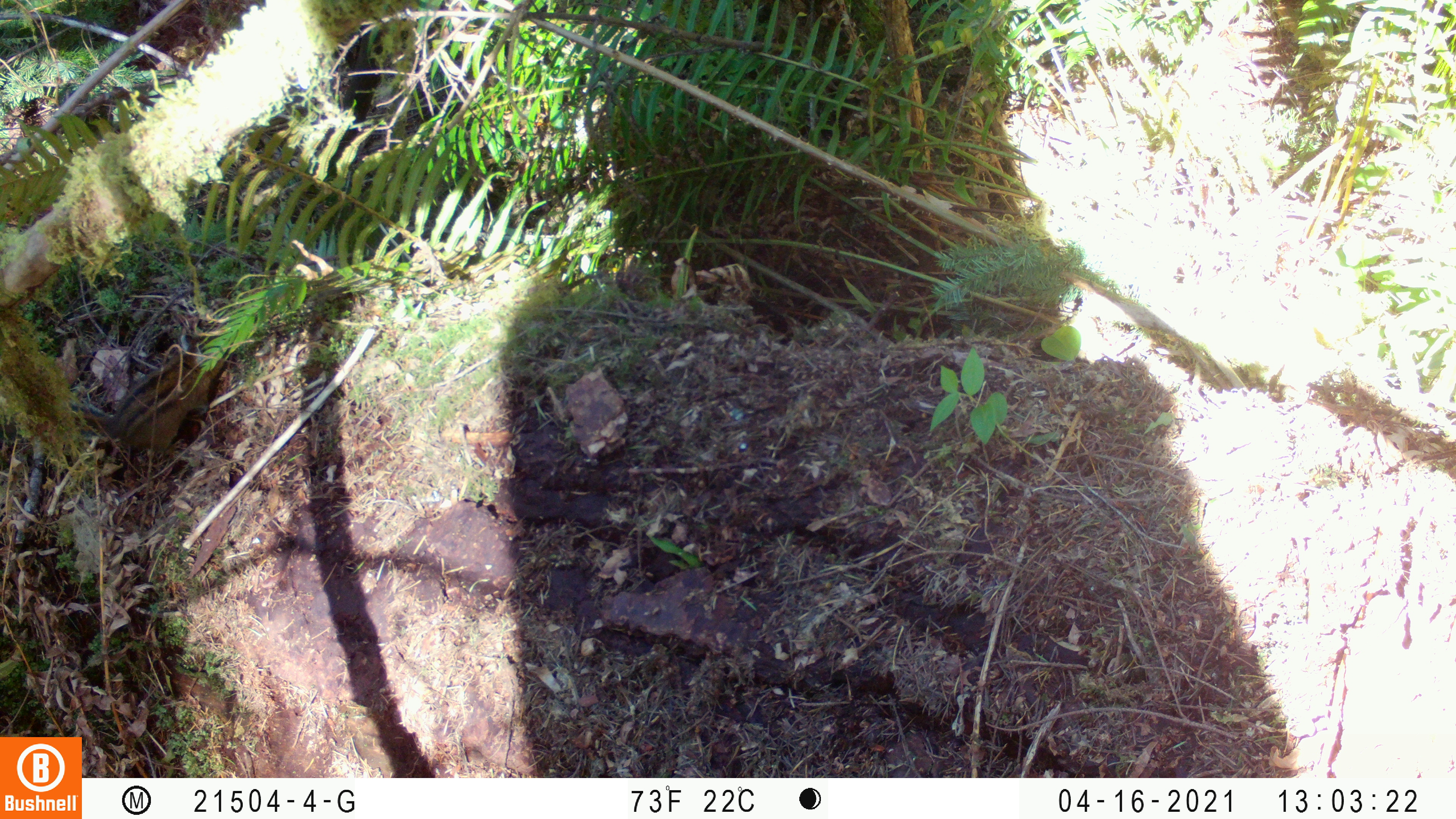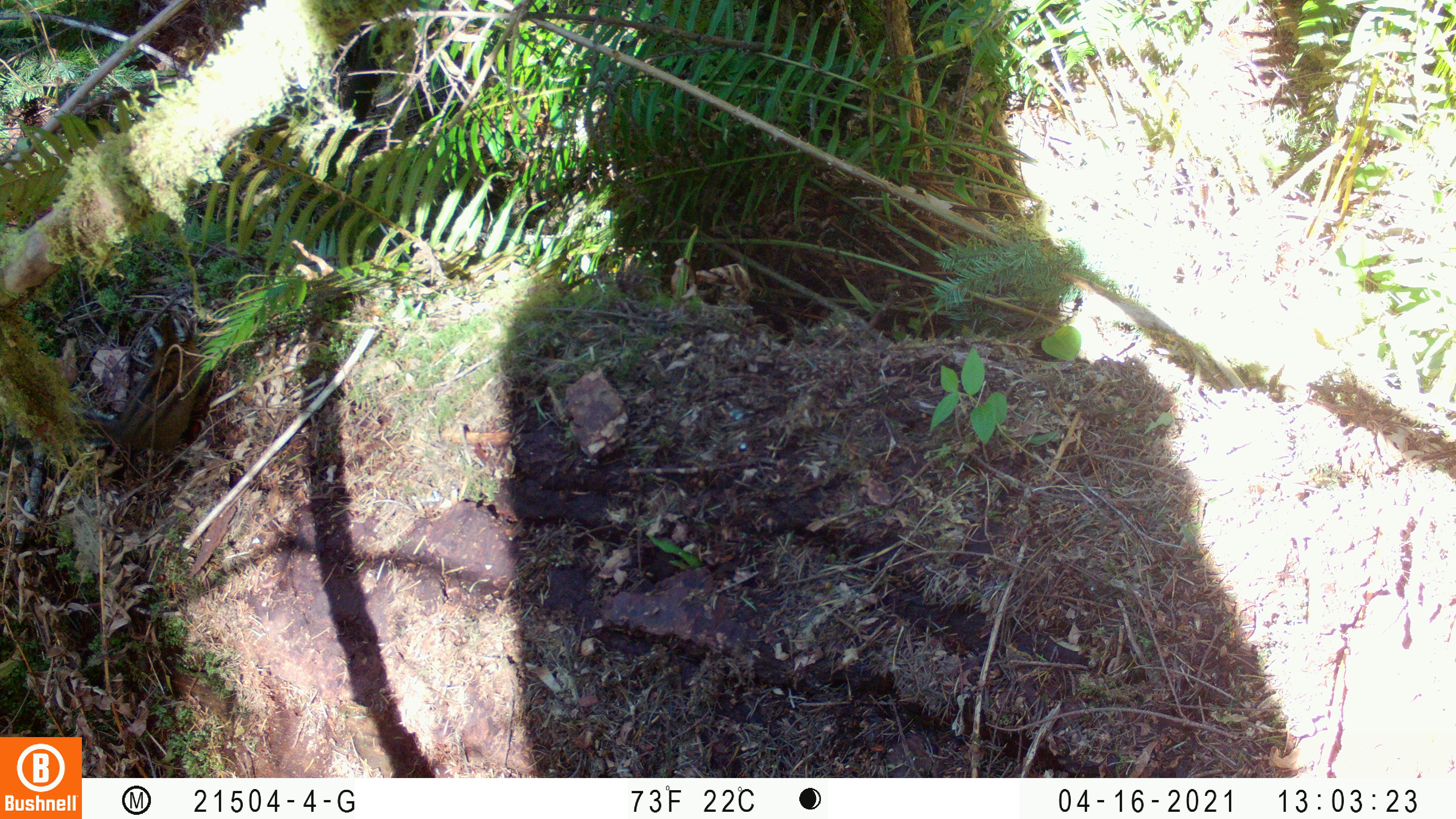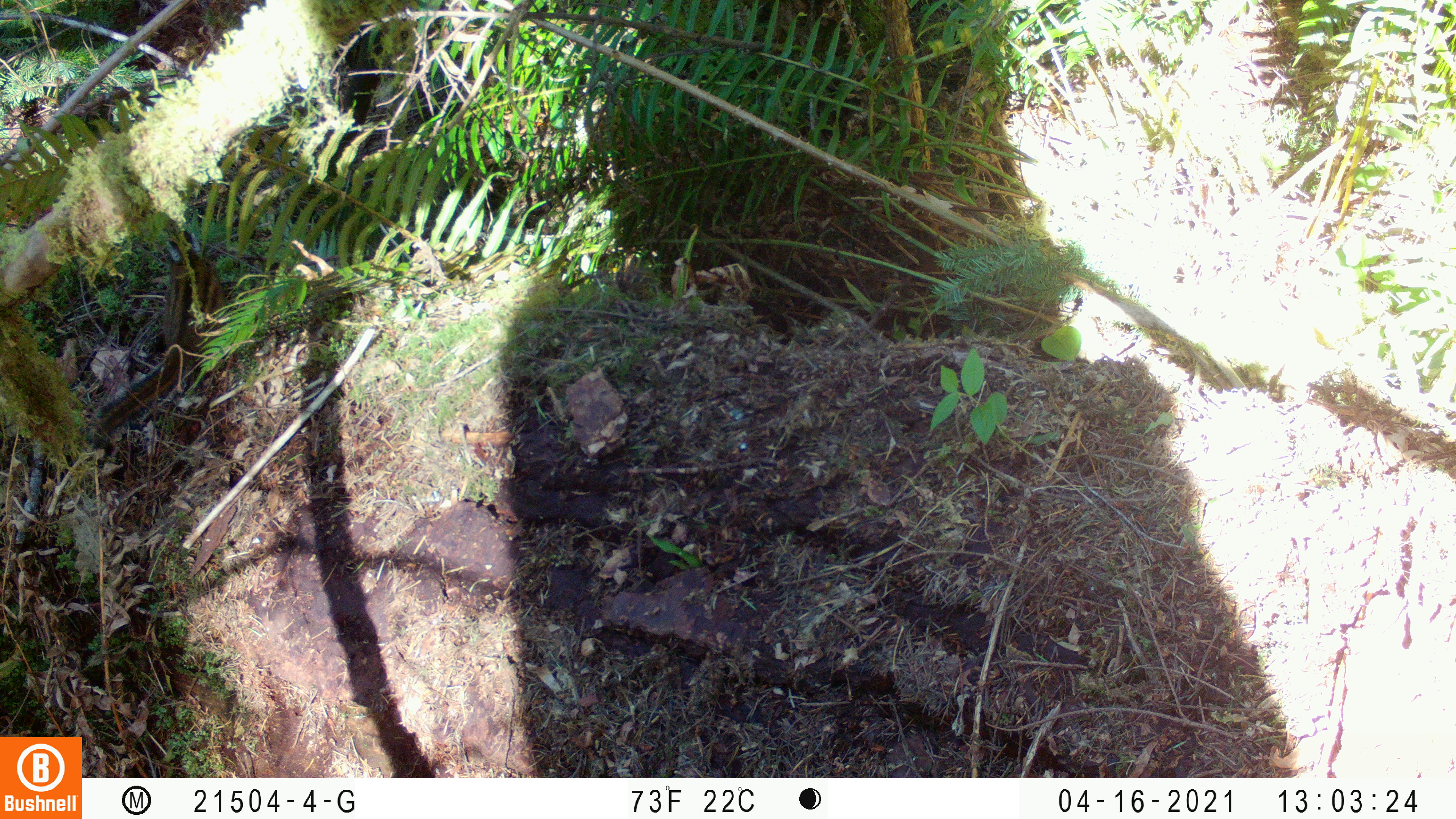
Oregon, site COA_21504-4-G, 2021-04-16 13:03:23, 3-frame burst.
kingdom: Animalia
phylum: Chordata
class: Mammalia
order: Rodentia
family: Sciuridae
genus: Neotamias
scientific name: Neotamias townsendii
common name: townsend's chipmunk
Townsend's chipmunk (Neotamias townsendii).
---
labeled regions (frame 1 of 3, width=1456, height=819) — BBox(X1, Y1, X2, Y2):
townsend's chipmunk: BBox(70, 323, 229, 457)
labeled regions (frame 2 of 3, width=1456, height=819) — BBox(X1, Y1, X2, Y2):
townsend's chipmunk: BBox(78, 329, 213, 449)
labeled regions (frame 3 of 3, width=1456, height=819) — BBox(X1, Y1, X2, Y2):
townsend's chipmunk: BBox(93, 243, 213, 432)